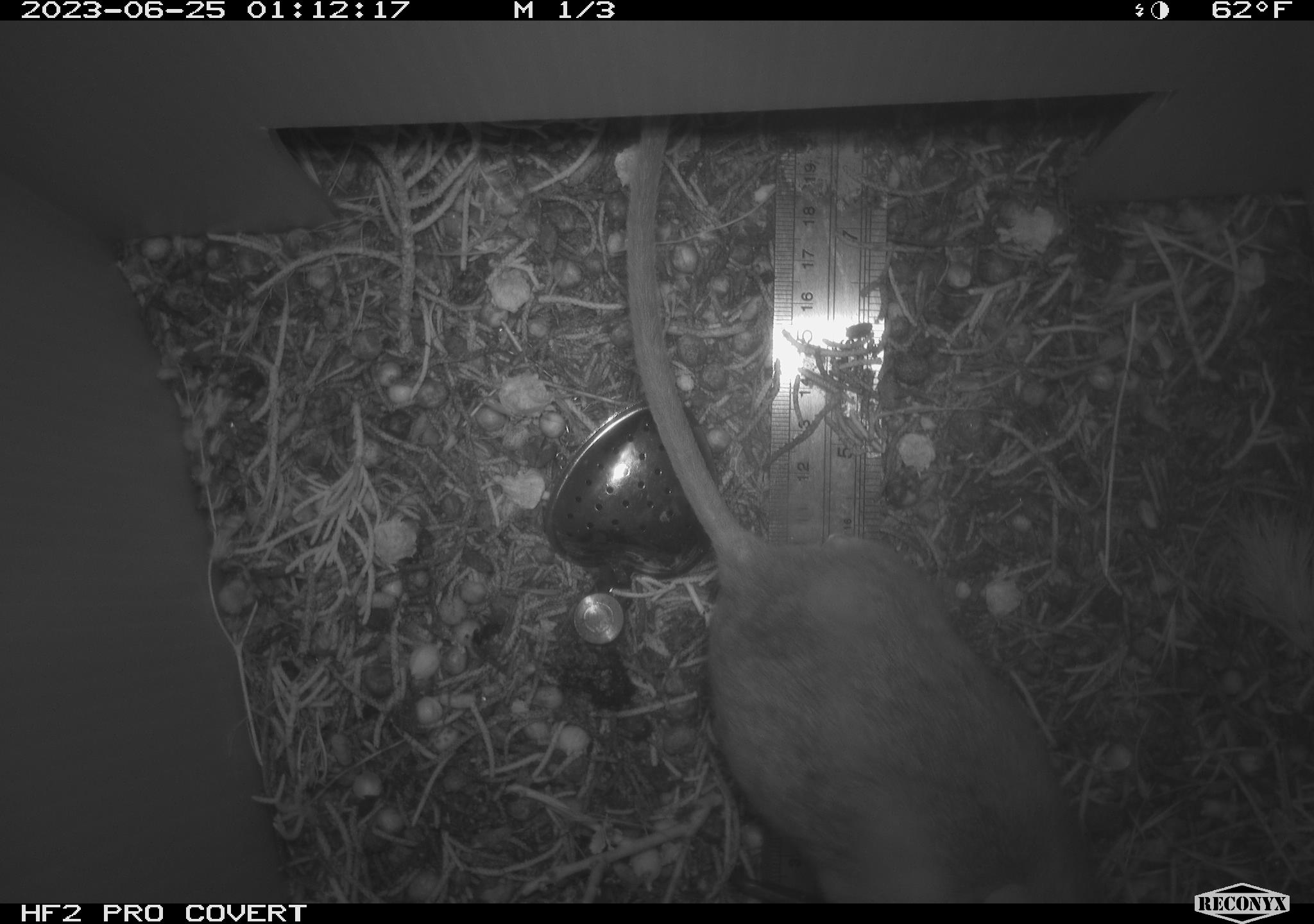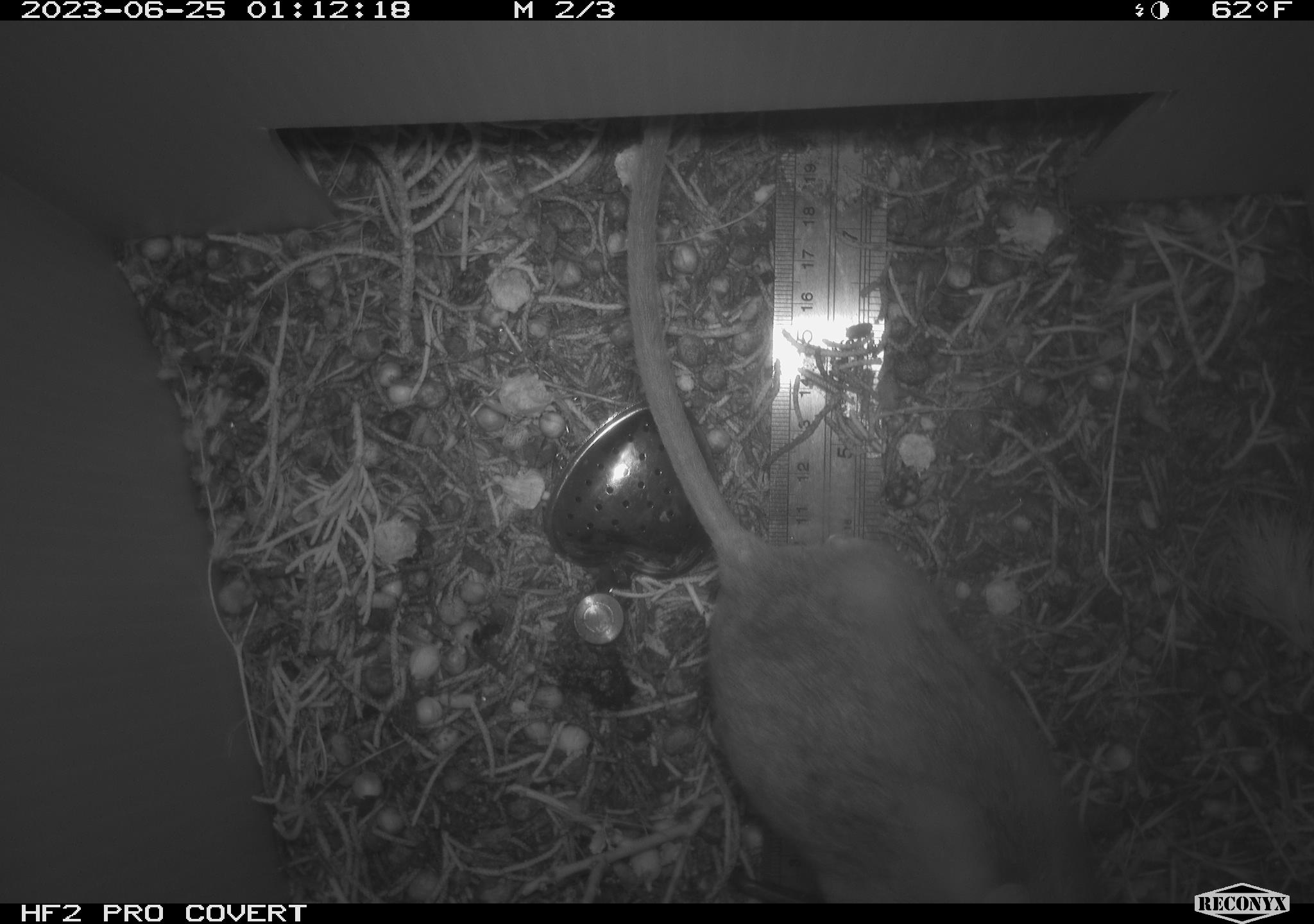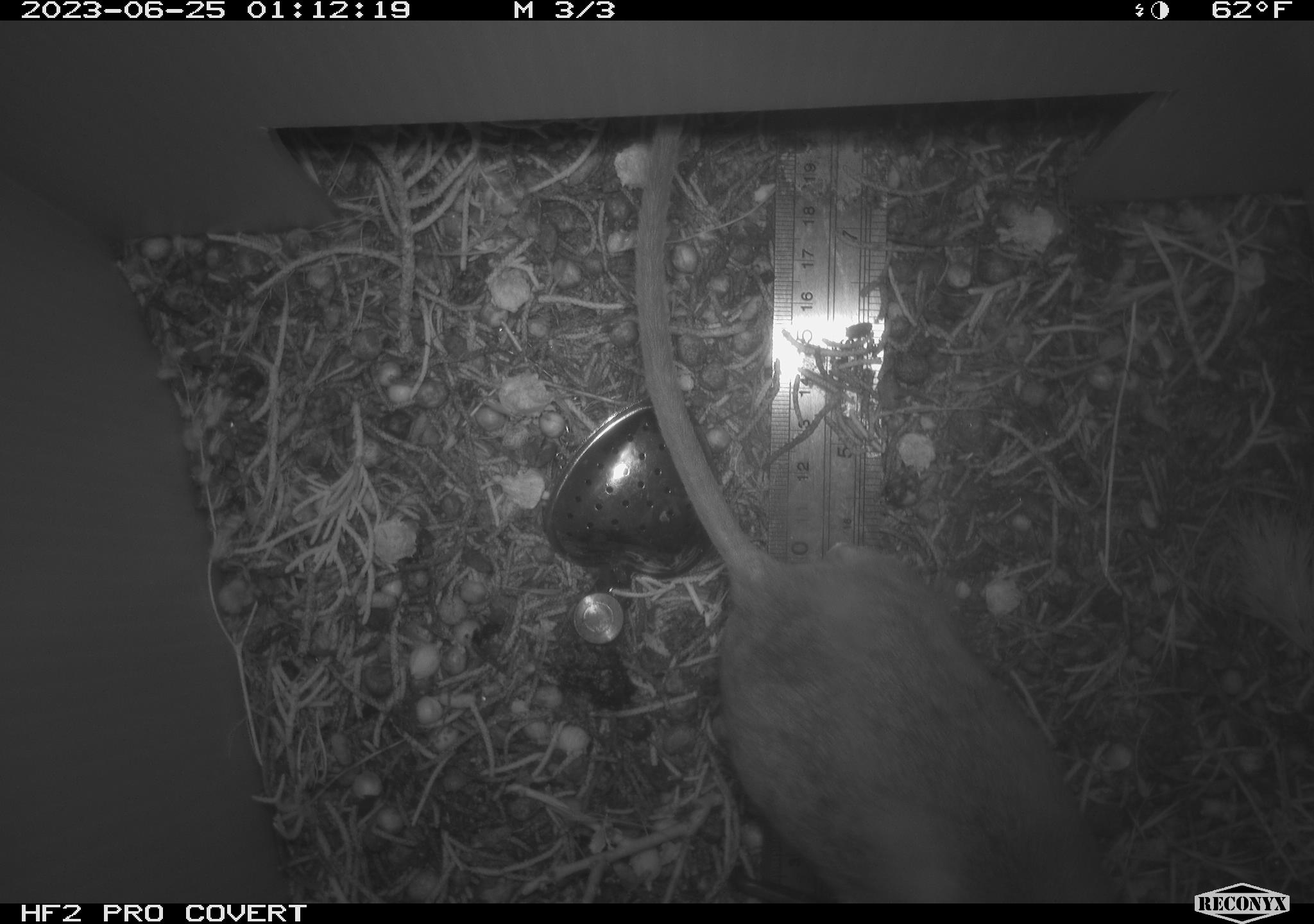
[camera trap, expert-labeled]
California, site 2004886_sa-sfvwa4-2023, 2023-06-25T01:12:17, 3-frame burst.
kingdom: Animalia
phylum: Chordata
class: Mammalia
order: Rodentia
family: Cricetidae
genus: Neotoma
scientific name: Neotoma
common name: pack rat or woodrat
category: neotoma species